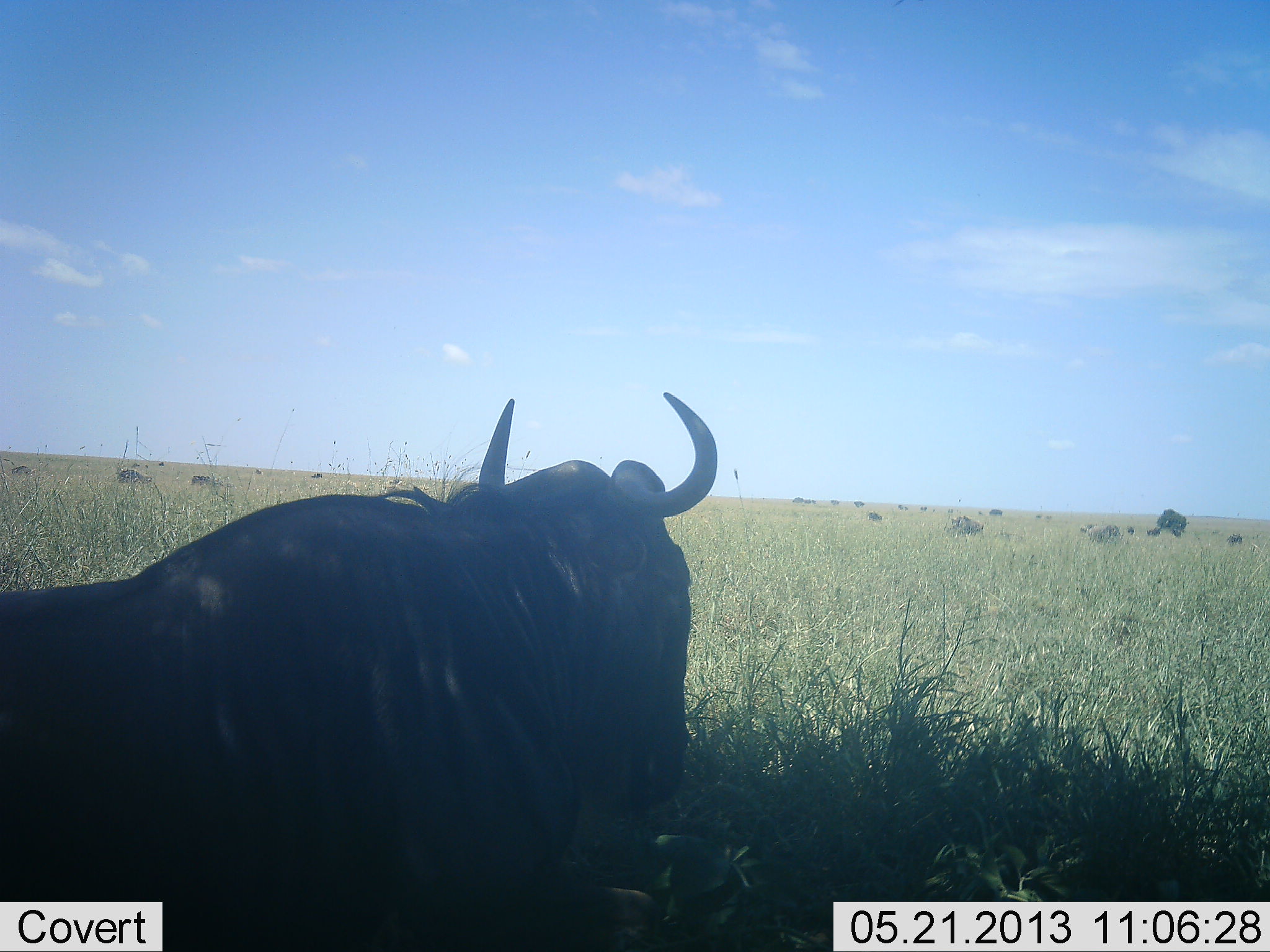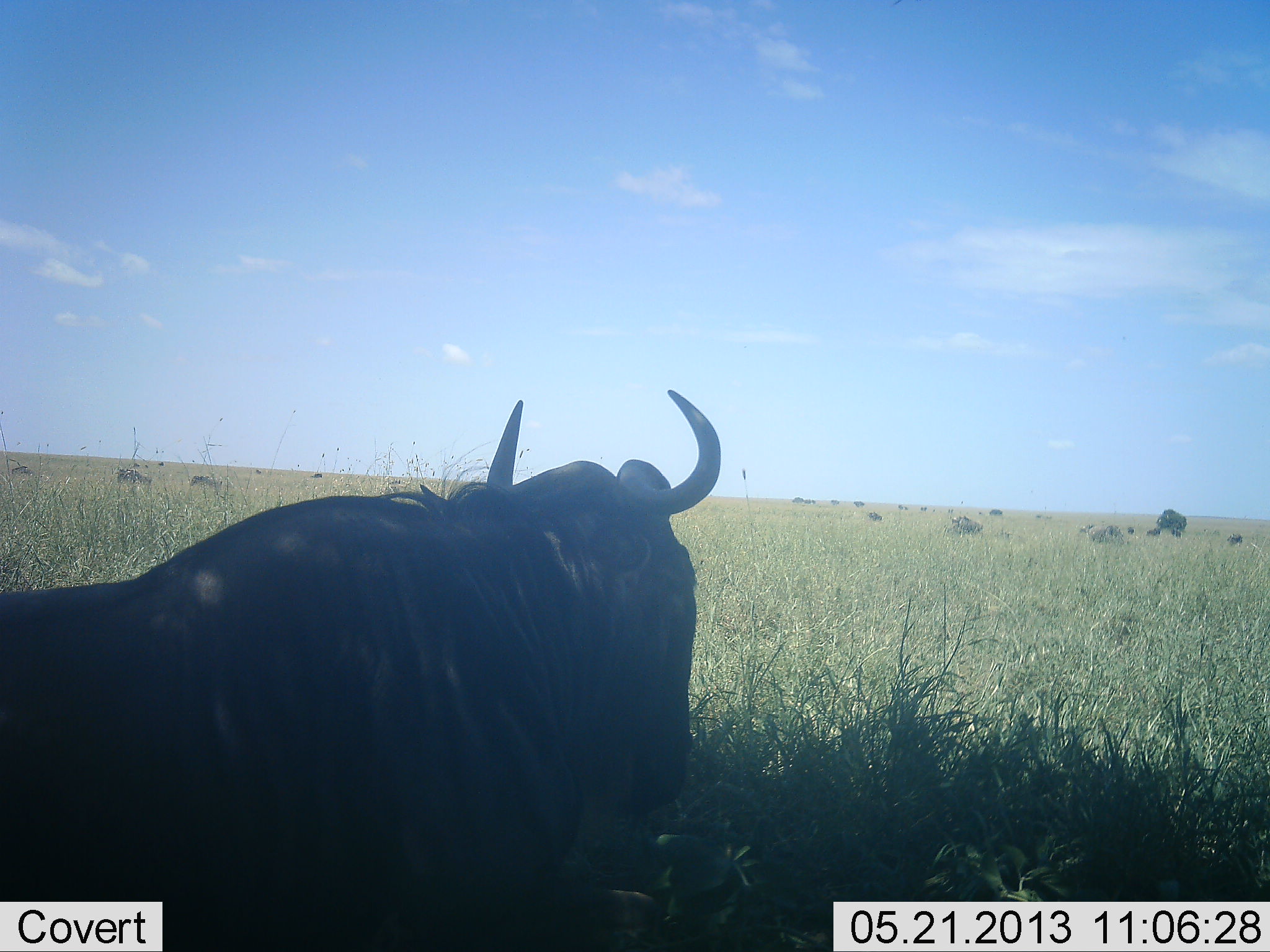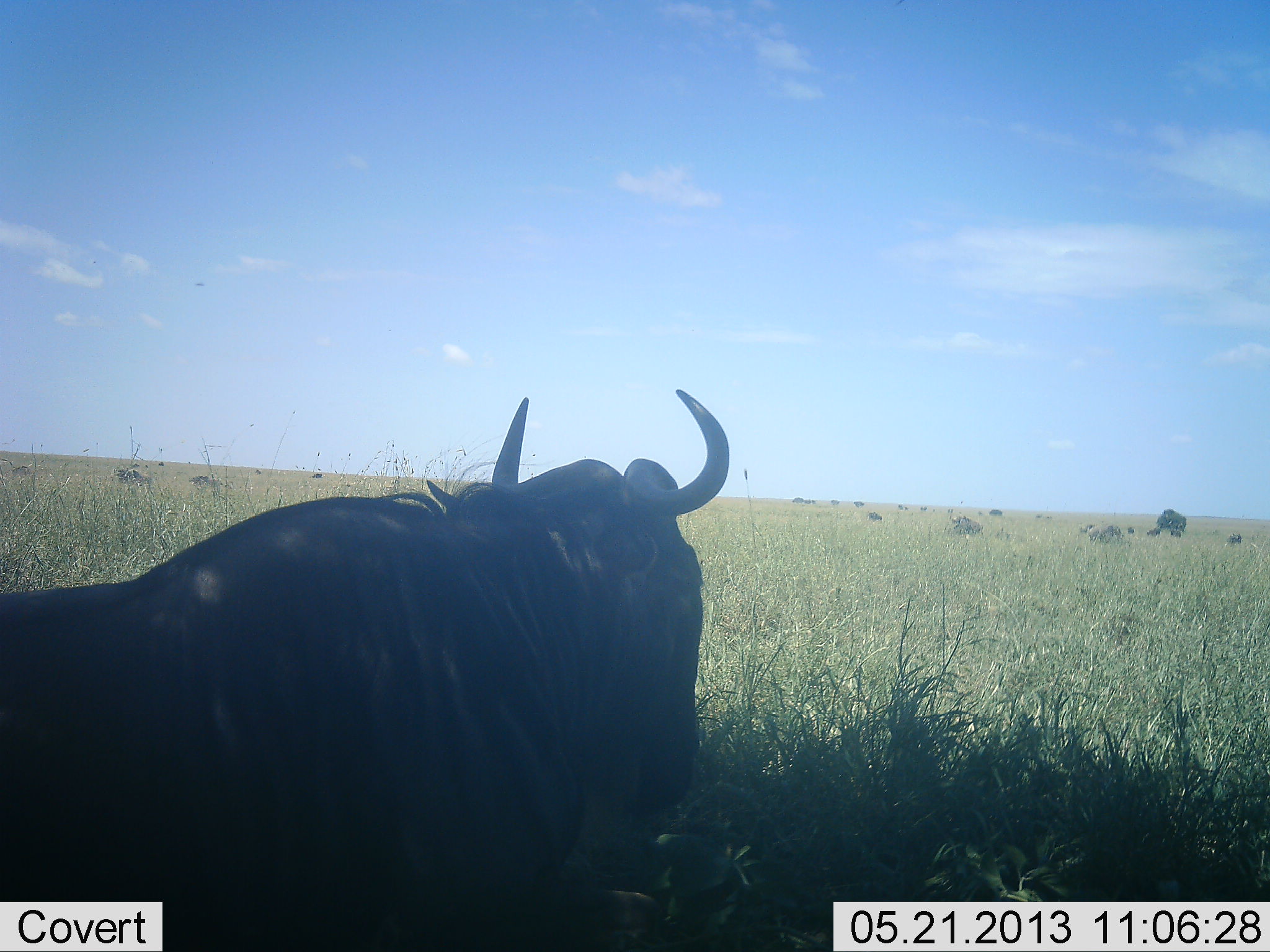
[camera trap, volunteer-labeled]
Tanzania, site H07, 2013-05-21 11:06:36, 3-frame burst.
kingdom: Animalia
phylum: Chordata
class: Mammalia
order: Artiodactyla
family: Bovidae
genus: Connochaetes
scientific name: Connochaetes taurinus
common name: blue wildebeest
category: wildebeest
Wildebeest (blue wildebeest) (Connochaetes taurinus), count 1. Behavior (volunteer vote fractions): standing 60%, resting 50%, moving 10%, interacting 0%. Young present (vote fraction): 0%. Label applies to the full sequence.